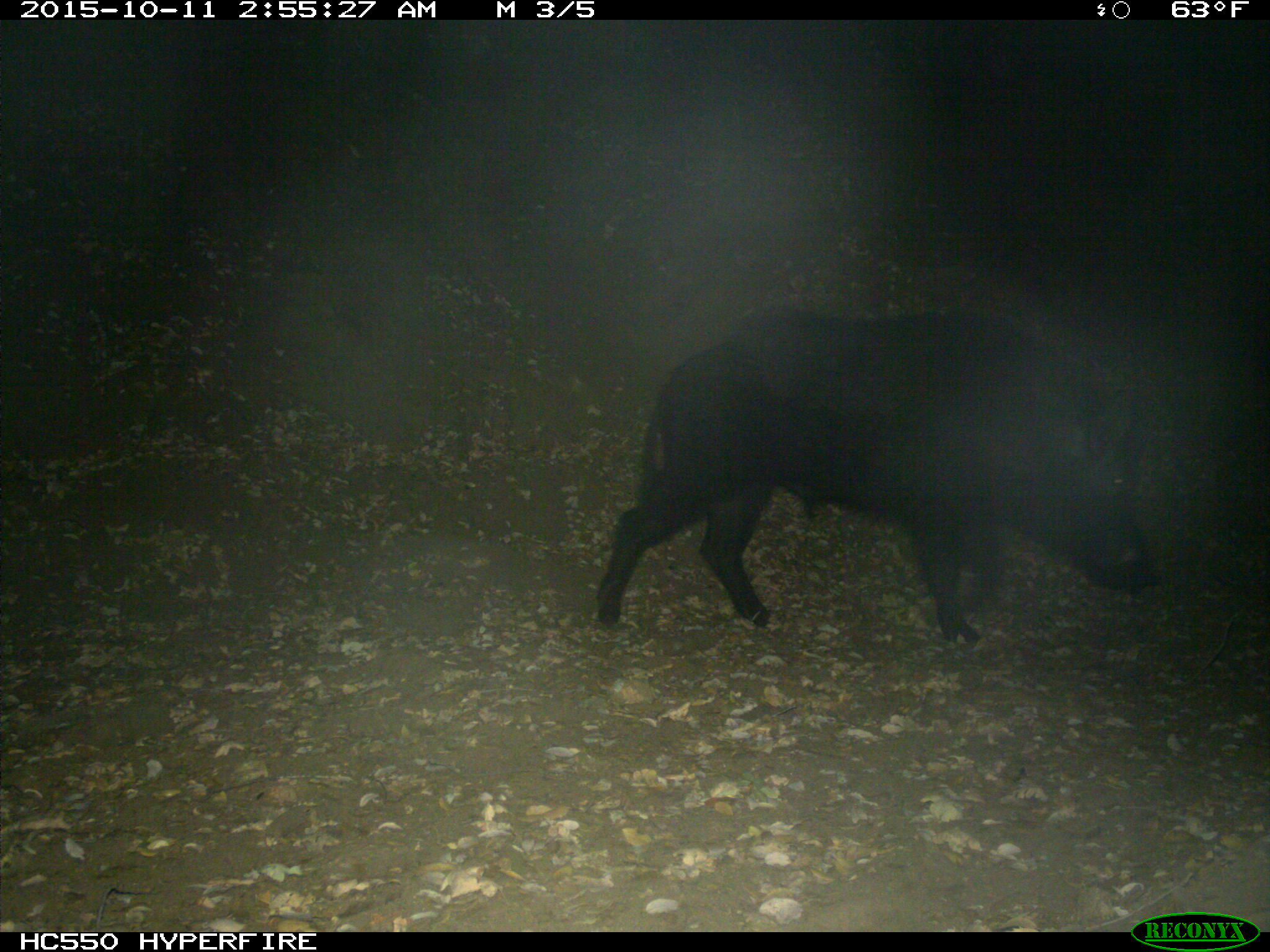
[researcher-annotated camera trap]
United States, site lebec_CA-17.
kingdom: Animalia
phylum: Chordata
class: Mammalia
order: Artiodactyla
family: Suidae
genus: Sus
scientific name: Sus scrofa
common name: wild boar